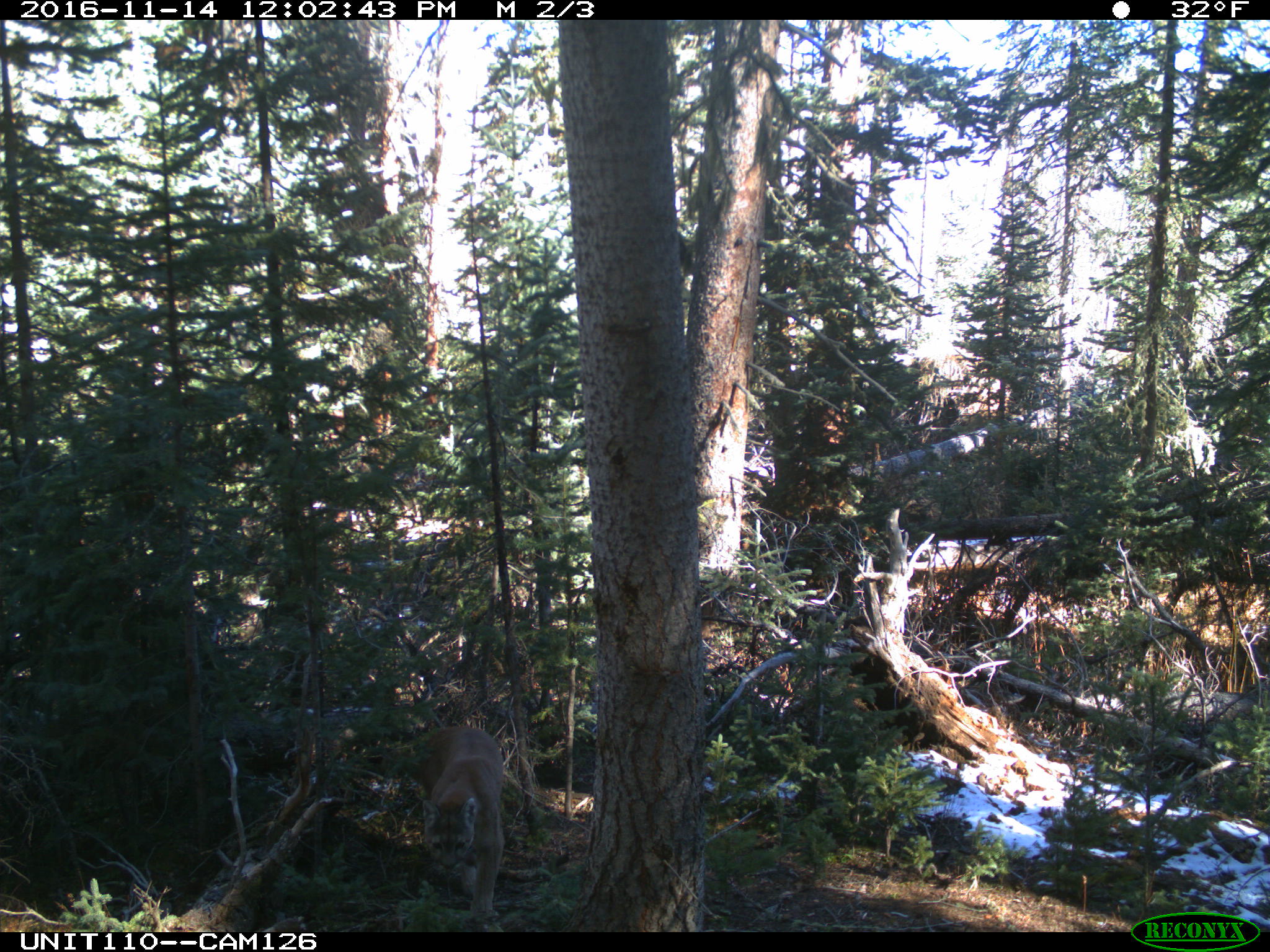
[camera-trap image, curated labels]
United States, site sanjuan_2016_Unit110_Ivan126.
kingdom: Animalia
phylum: Chordata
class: Mammalia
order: Carnivora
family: Felidae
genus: Puma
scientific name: Puma concolor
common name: mountain lion